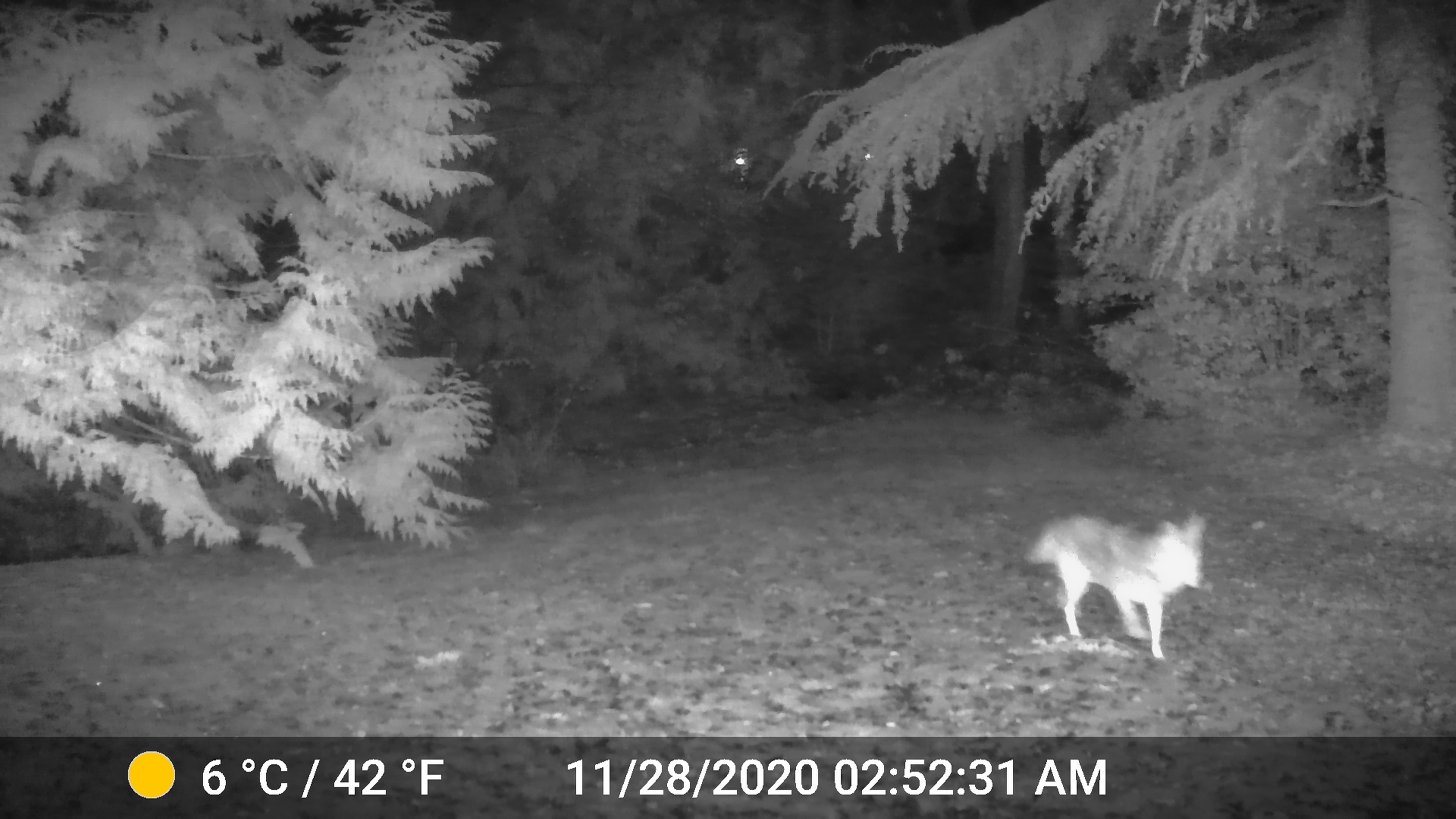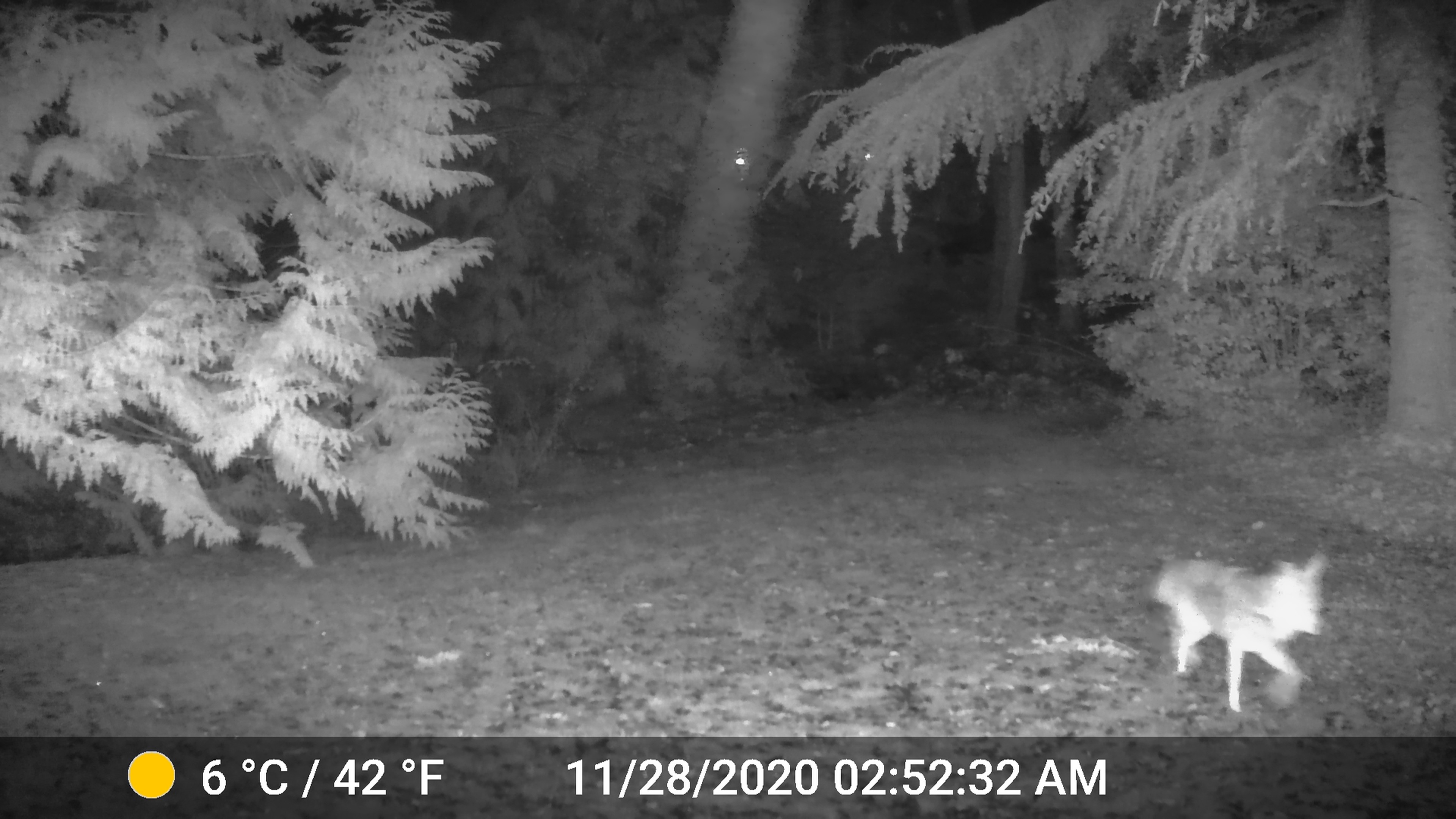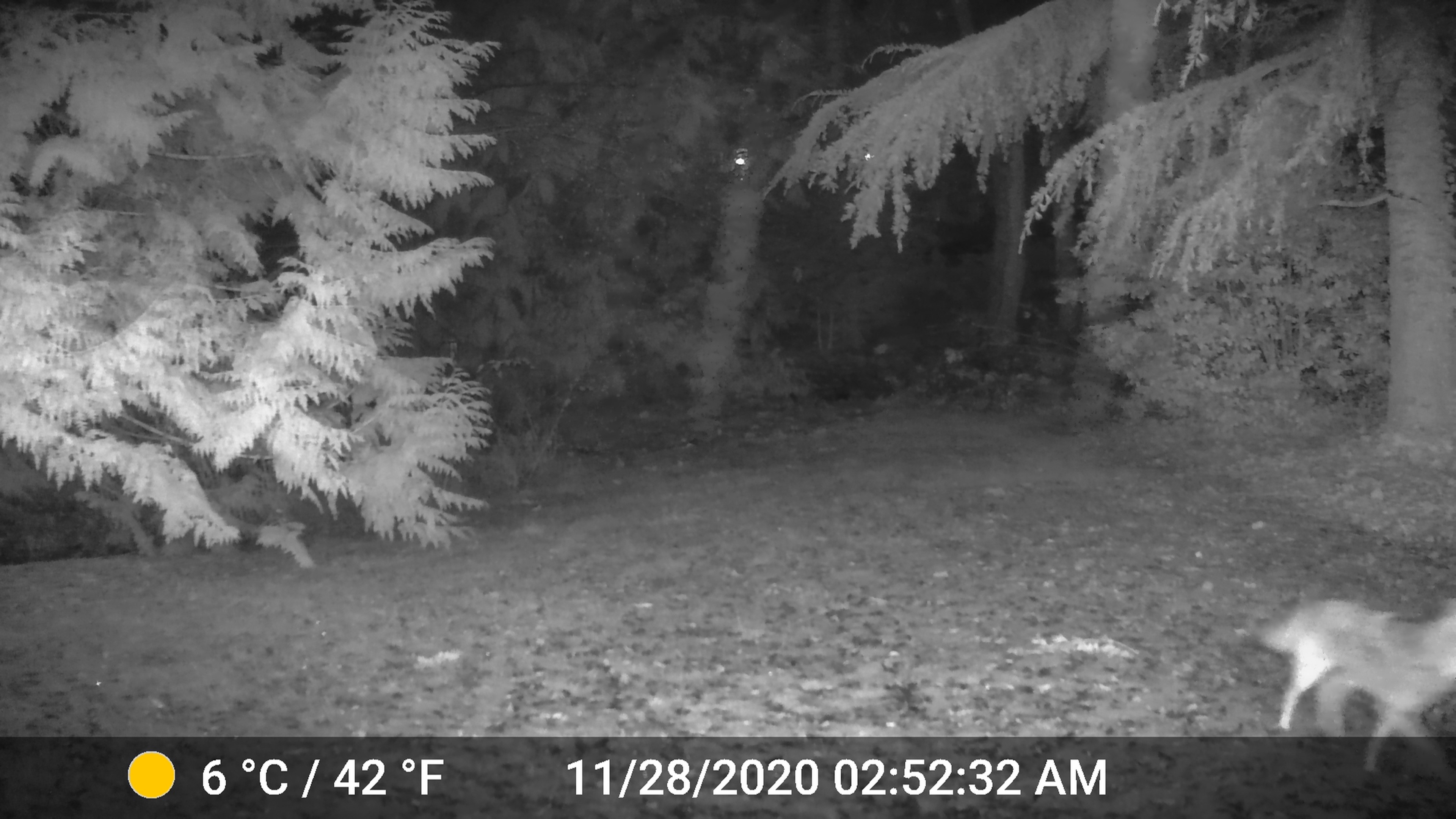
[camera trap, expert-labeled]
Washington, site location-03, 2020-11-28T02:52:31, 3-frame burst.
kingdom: Animalia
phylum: Chordata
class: Mammalia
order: Carnivora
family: Canidae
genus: Canis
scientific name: Canis latrans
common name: coyote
Coyote (Canis latrans).